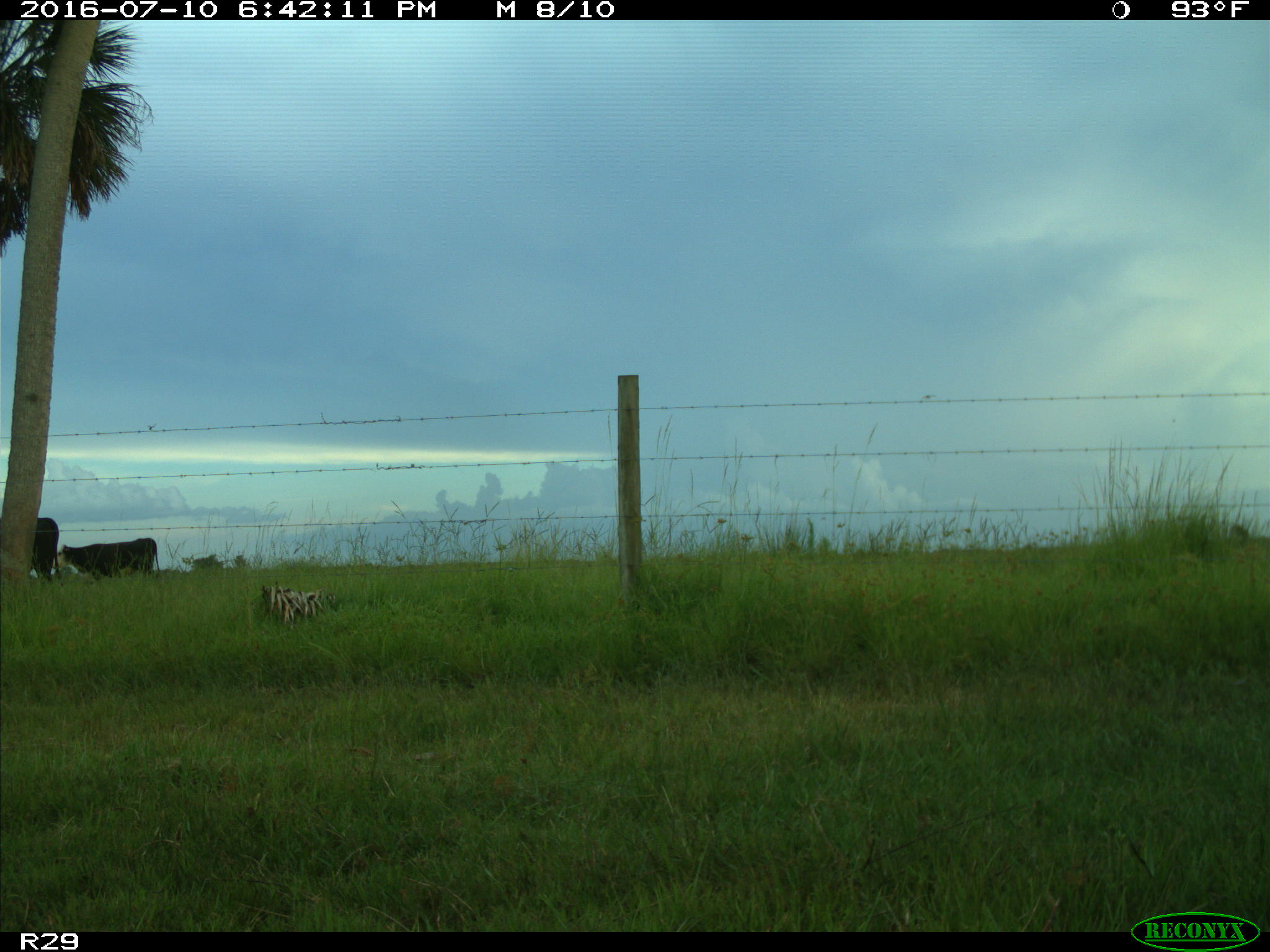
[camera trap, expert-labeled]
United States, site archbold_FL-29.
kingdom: Animalia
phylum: Chordata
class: Mammalia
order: Artiodactyla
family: Bovidae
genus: Bos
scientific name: Bos taurus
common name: domestic cow